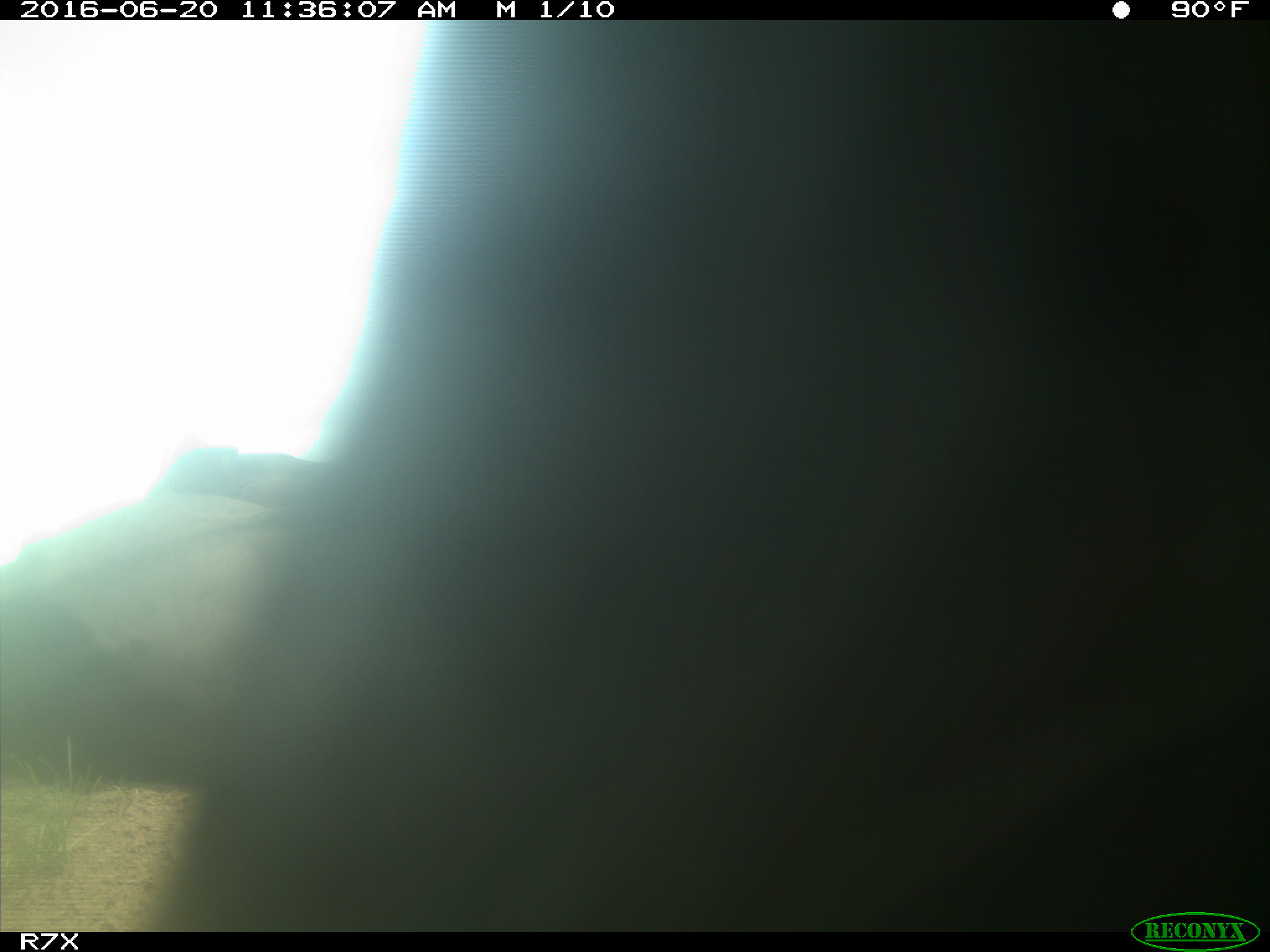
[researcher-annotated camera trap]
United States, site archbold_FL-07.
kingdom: Animalia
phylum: Chordata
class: Mammalia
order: Artiodactyla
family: Bovidae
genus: Bos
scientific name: Bos taurus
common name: domestic cow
Bos taurus (domestic cow).